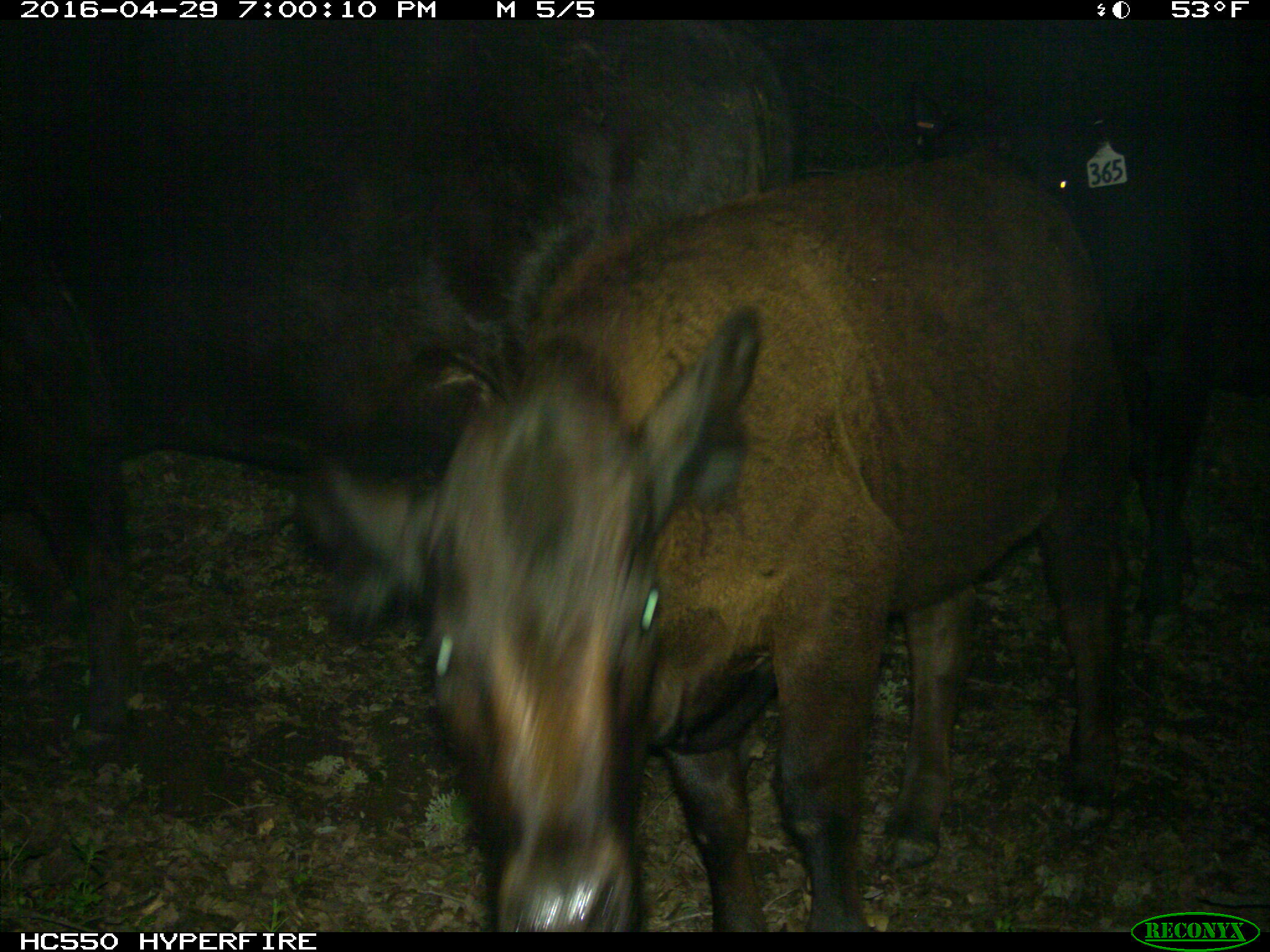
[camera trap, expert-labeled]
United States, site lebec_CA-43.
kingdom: Animalia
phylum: Chordata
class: Mammalia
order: Artiodactyla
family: Bovidae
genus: Bos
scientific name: Bos taurus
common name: domestic cow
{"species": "Bos taurus (domestic cow)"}